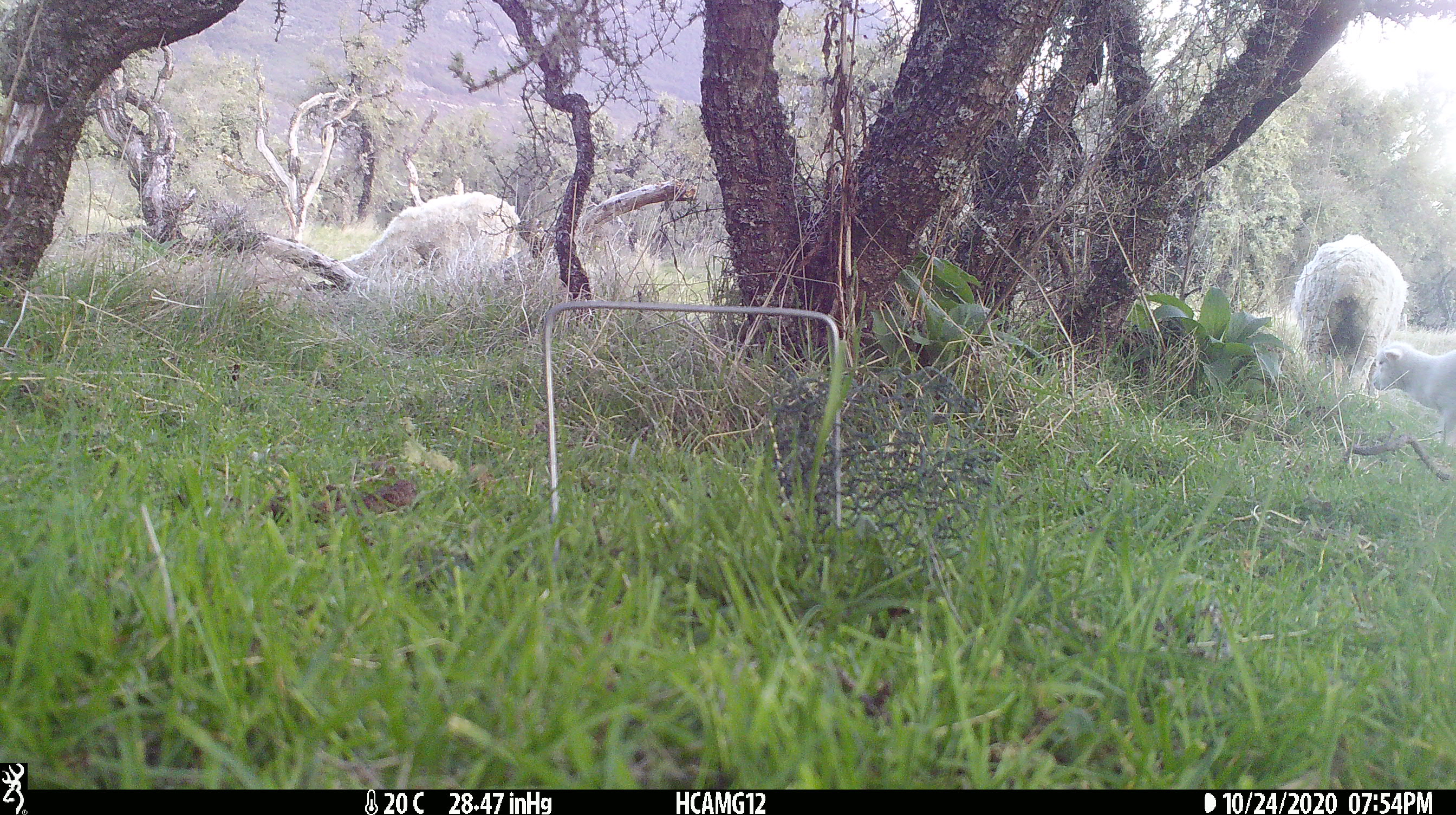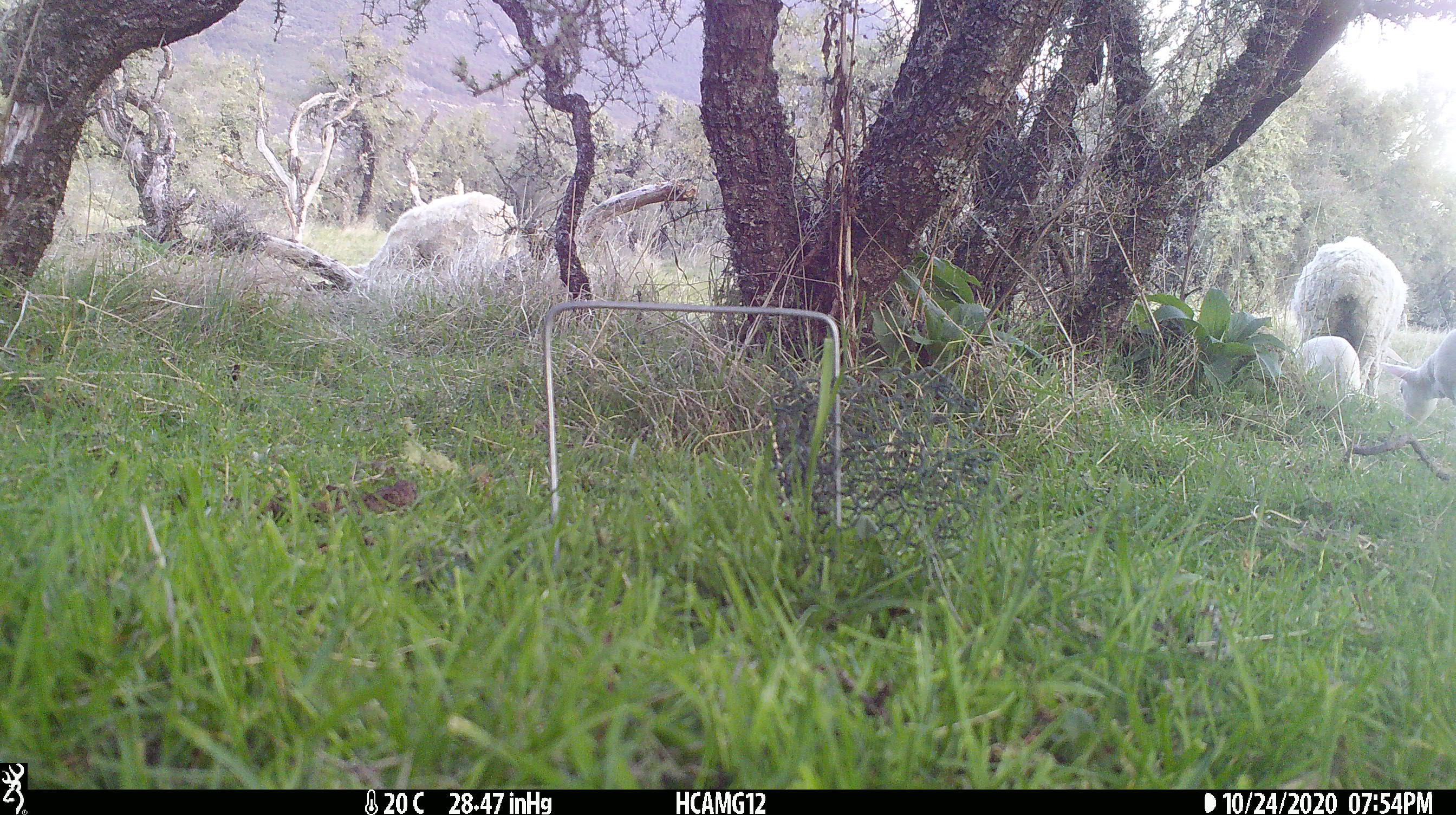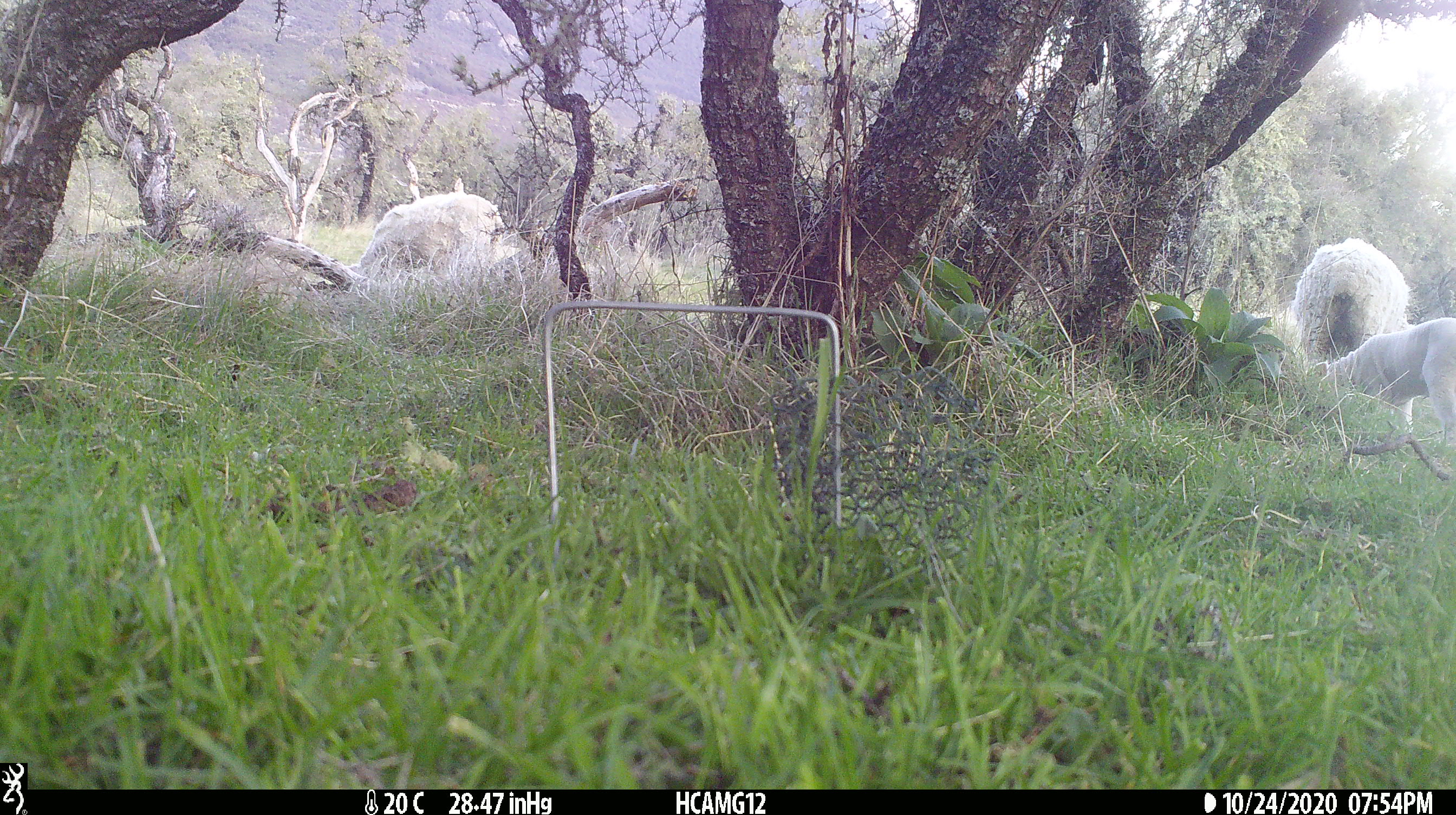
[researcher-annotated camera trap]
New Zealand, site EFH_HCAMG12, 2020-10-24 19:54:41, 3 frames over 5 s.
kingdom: Animalia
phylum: Chordata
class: Mammalia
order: Artiodactyla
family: Bovidae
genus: Ovis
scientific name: Ovis aries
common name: domestic sheep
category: sheep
Sheep (domestic sheep) (Ovis aries).